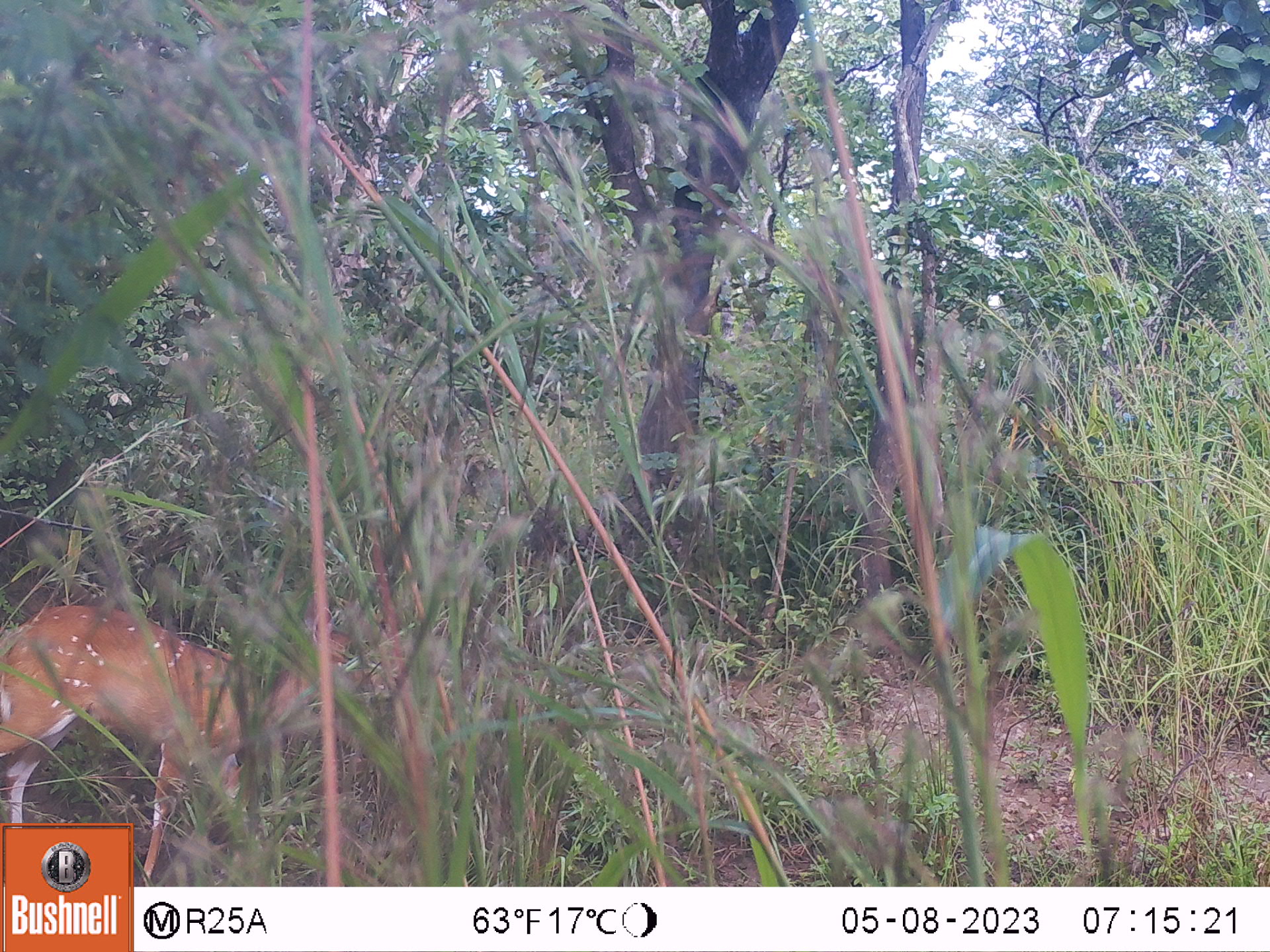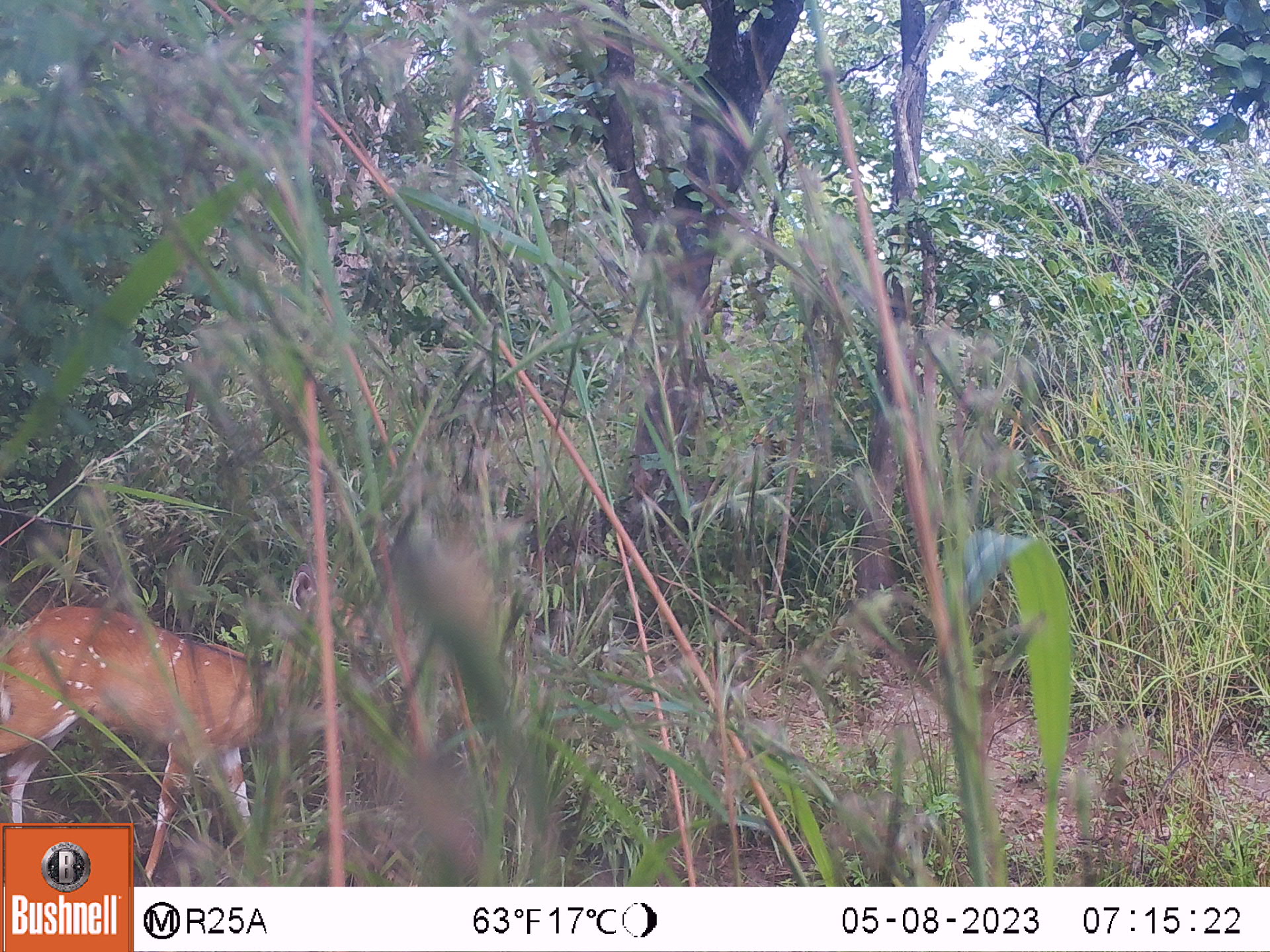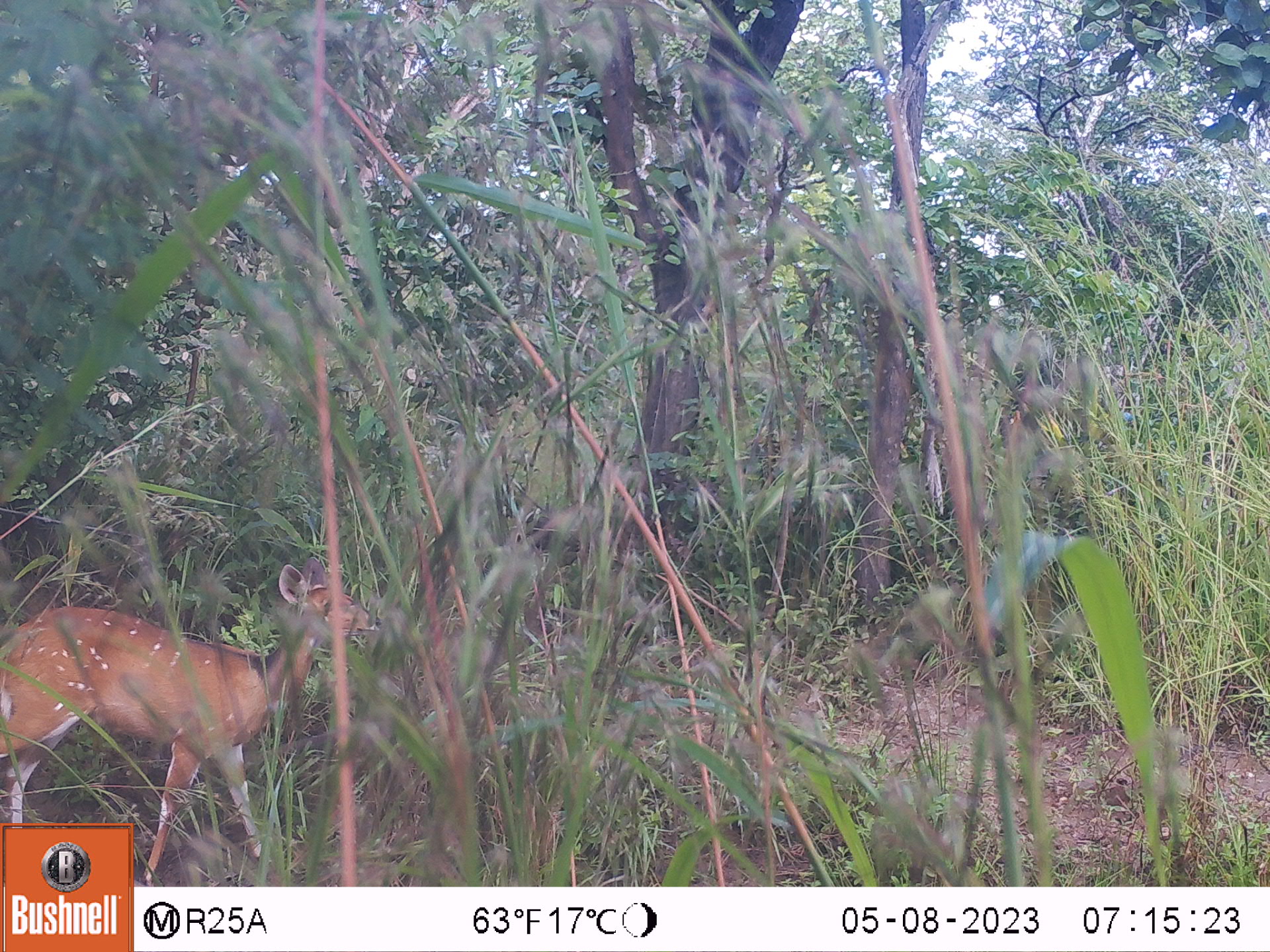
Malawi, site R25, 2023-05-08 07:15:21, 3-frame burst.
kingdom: Animalia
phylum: Chordata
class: Mammalia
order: Artiodactyla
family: Bovidae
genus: Tragelaphus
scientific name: Tragelaphus sylvaticus sylvaticus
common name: cape bushbuck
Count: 1.